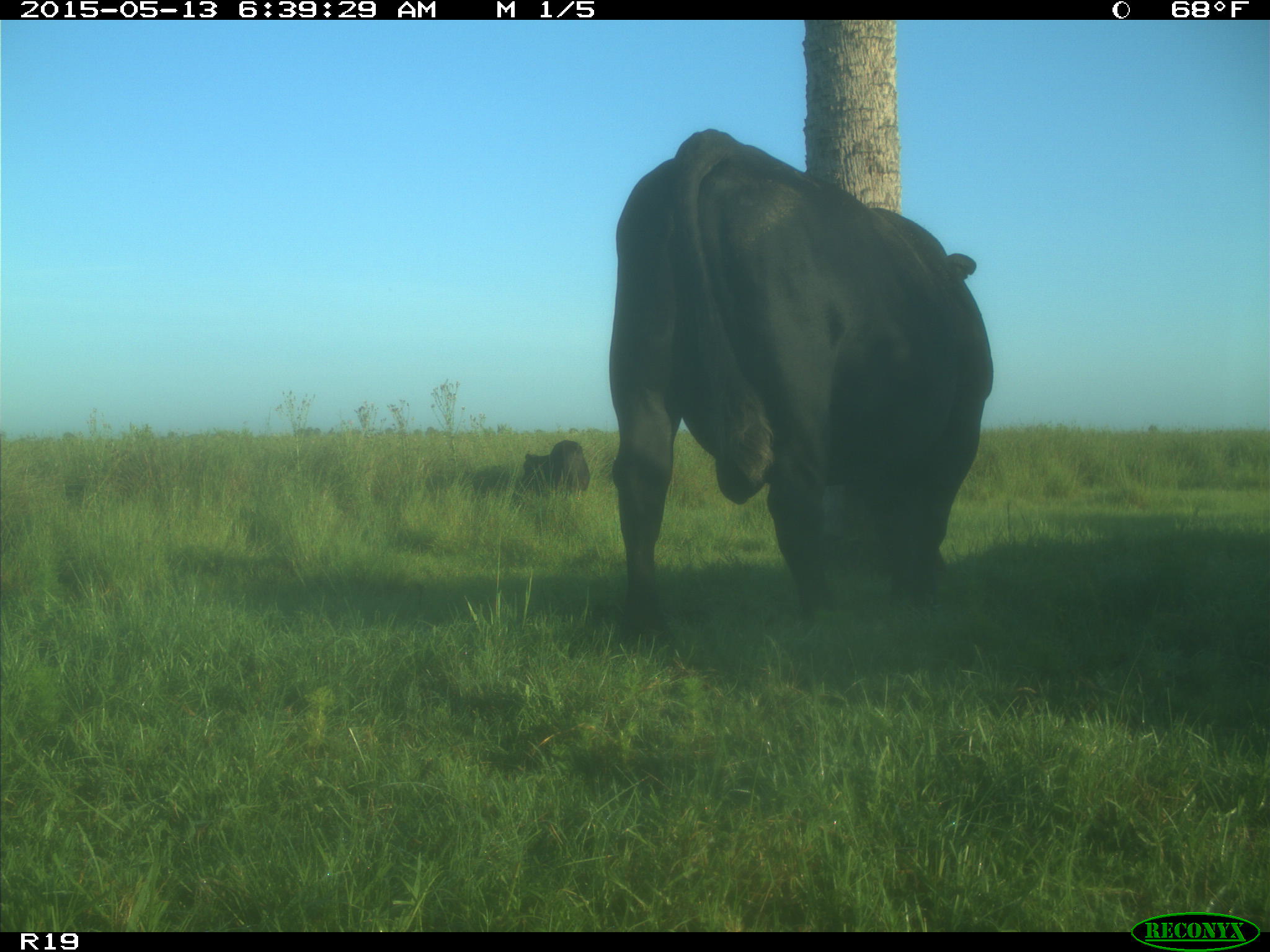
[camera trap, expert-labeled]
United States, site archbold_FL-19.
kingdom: Animalia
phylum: Chordata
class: Mammalia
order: Artiodactyla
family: Bovidae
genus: Bos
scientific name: Bos taurus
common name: domestic cow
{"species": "Bos taurus (domestic cow)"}